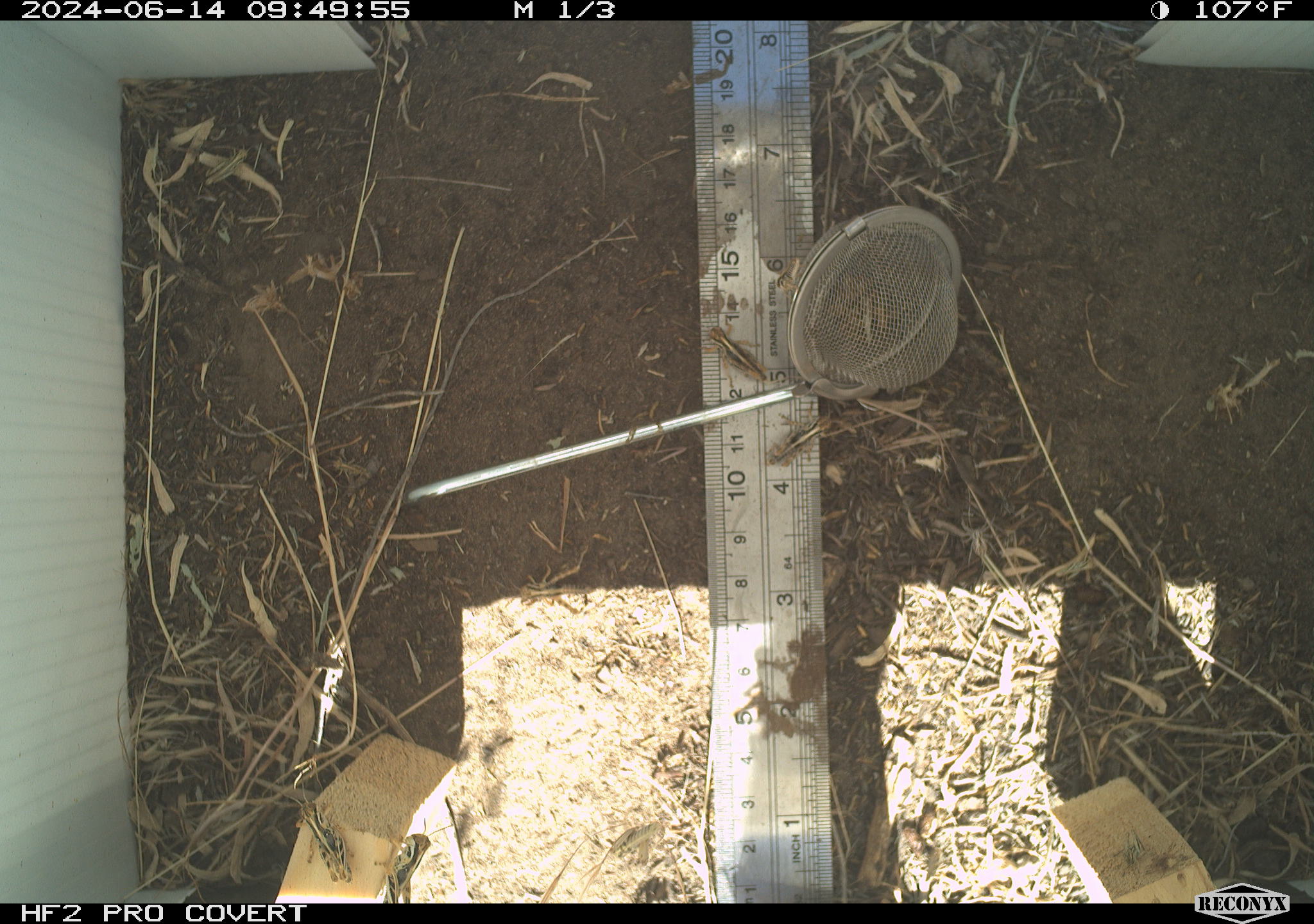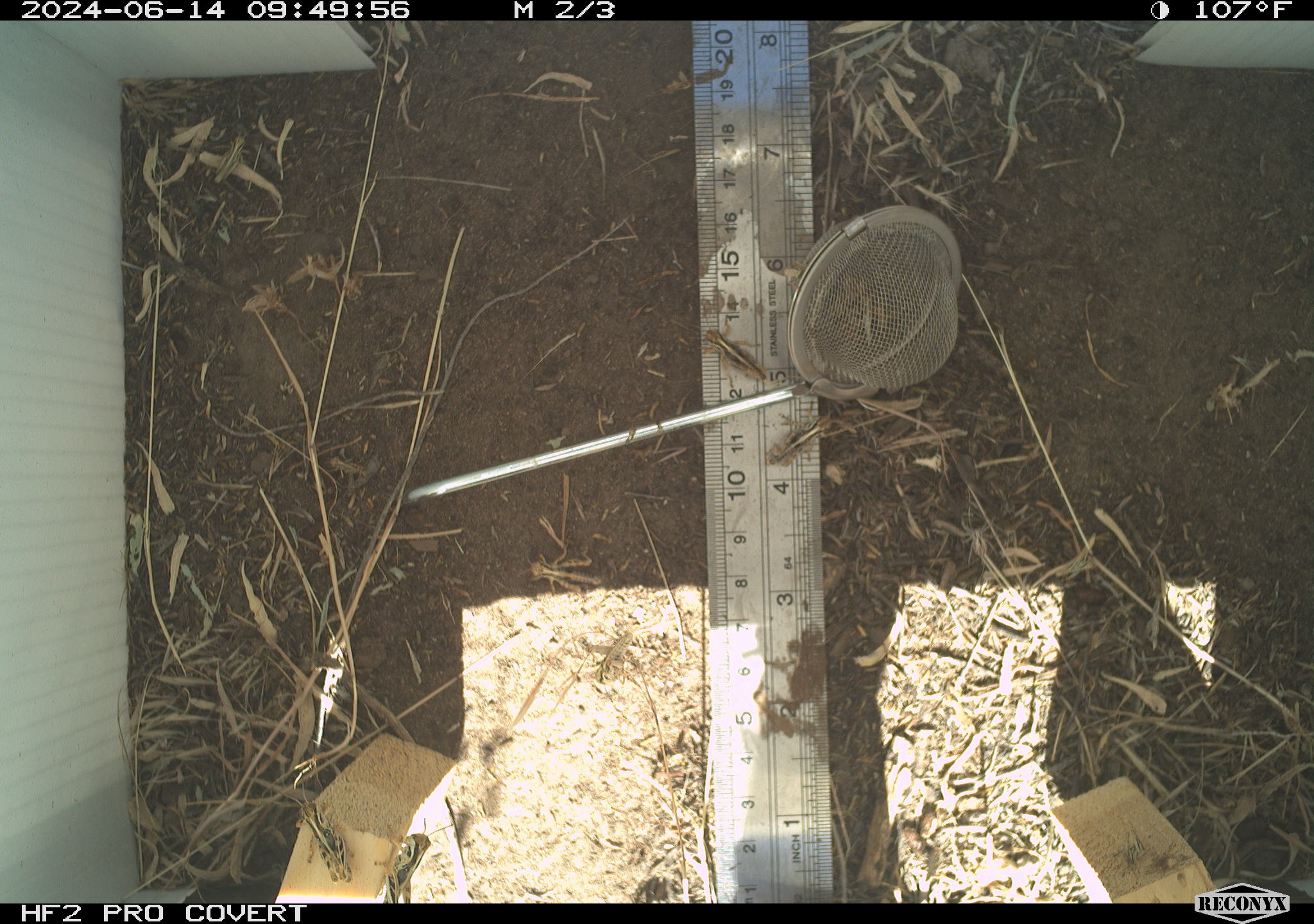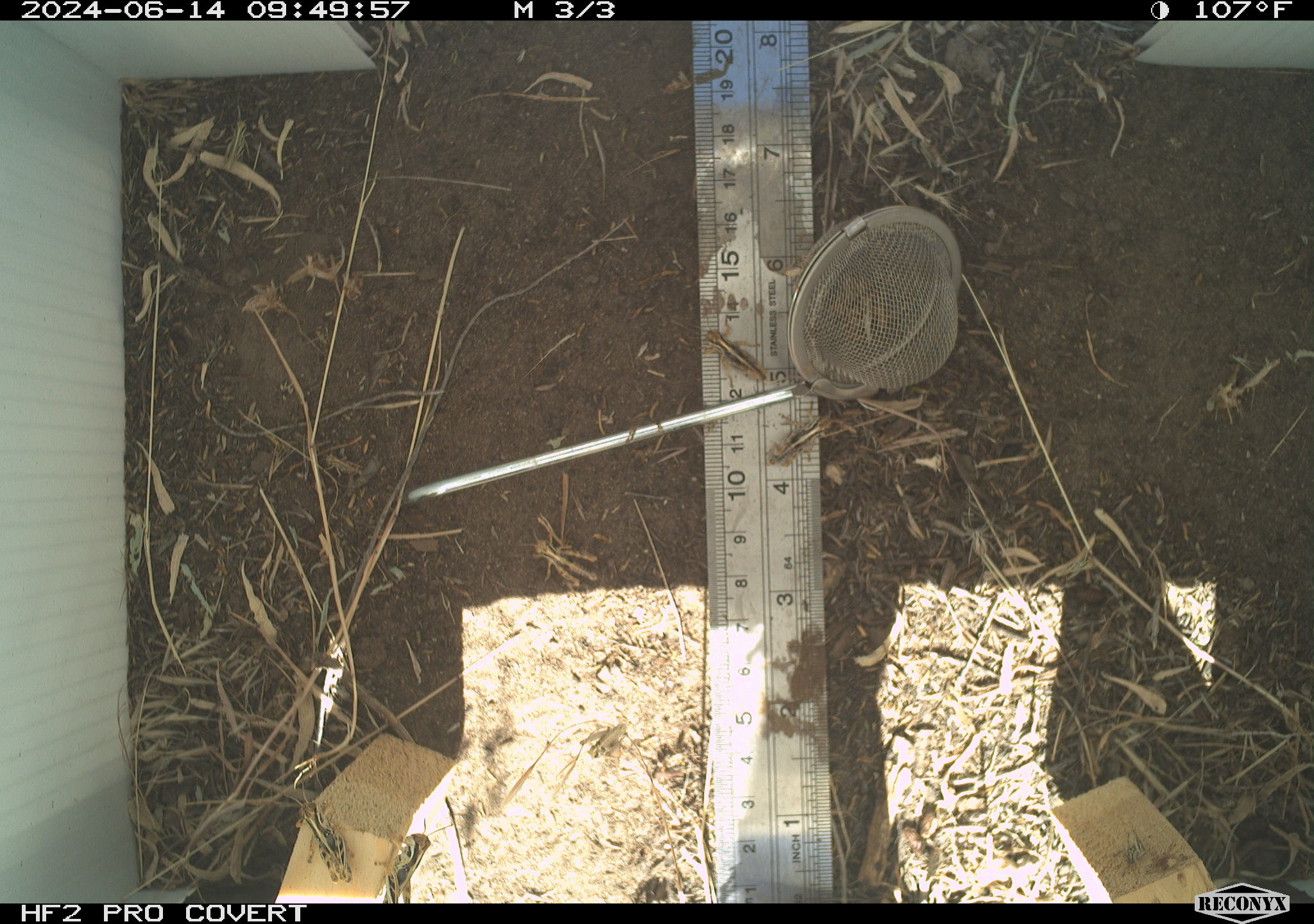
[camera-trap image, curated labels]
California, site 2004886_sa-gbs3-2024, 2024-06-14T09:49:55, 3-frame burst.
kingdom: Animalia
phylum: Arthropoda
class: Insecta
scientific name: Insecta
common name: insect